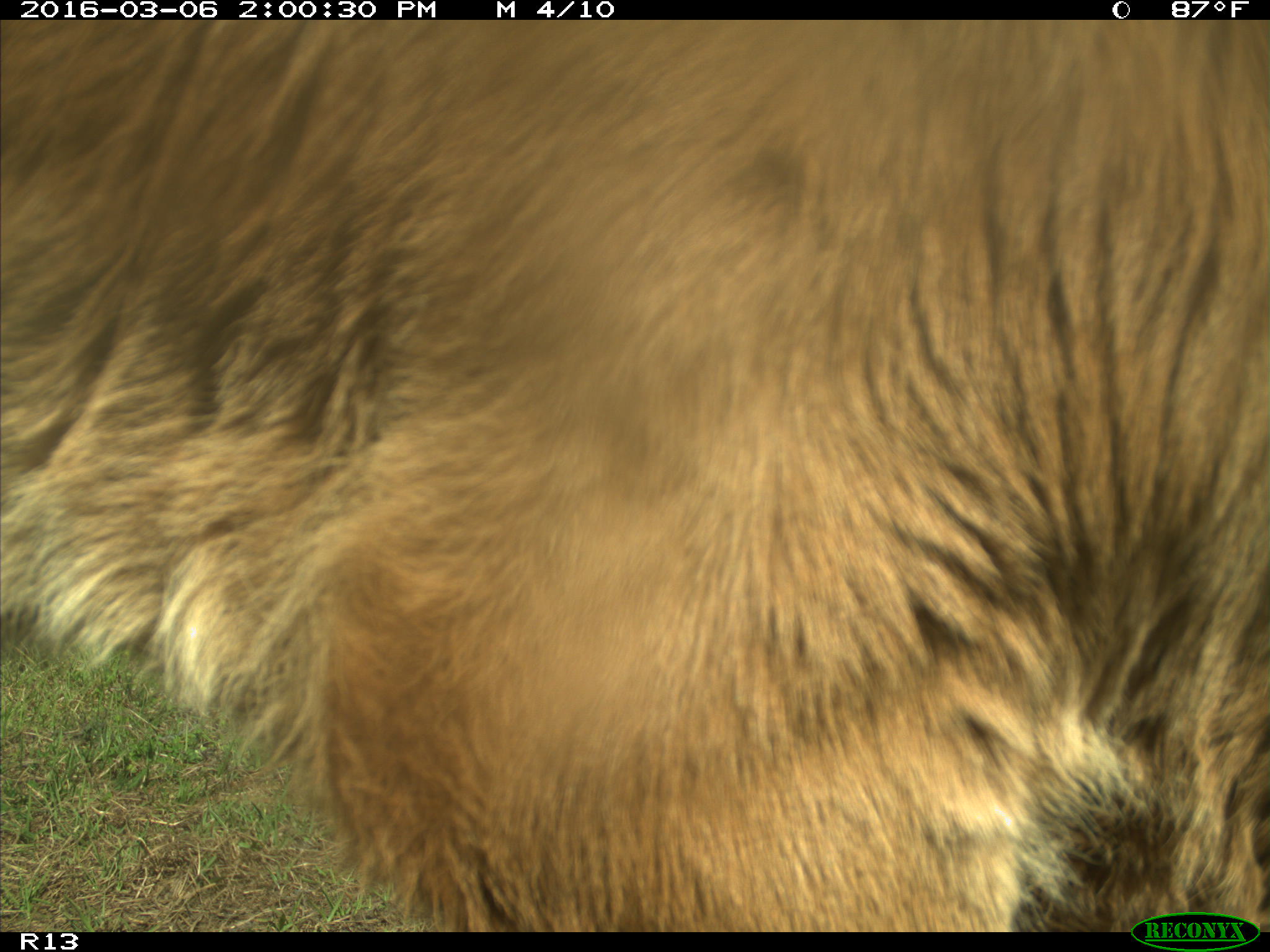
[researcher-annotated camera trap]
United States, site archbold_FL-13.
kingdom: Animalia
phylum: Chordata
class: Mammalia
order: Artiodactyla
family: Bovidae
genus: Bos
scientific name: Bos taurus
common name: domestic cow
Bos taurus (domestic cow).